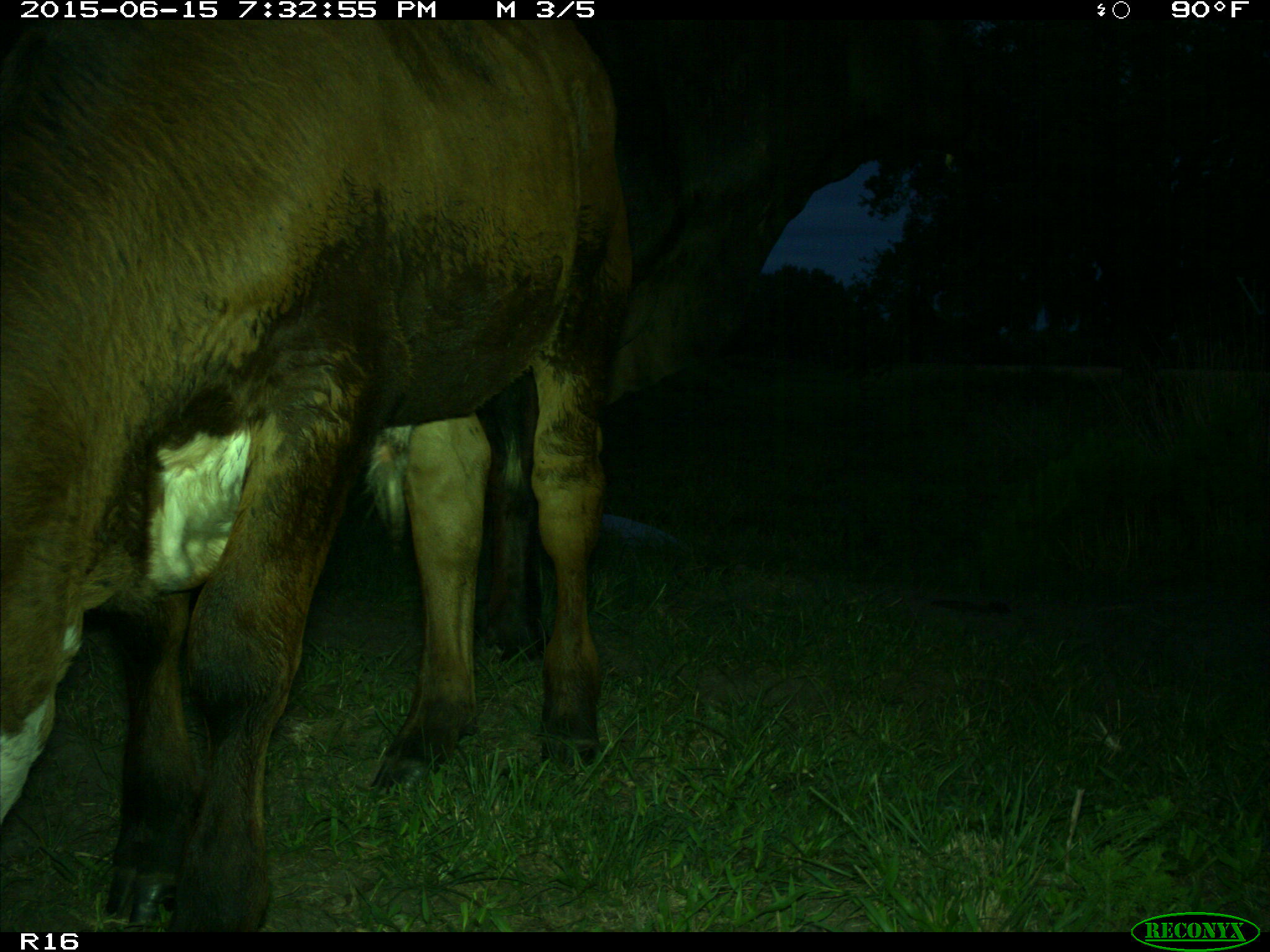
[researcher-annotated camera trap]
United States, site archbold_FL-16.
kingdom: Animalia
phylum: Chordata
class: Mammalia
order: Artiodactyla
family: Bovidae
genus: Bos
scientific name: Bos taurus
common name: domestic cow